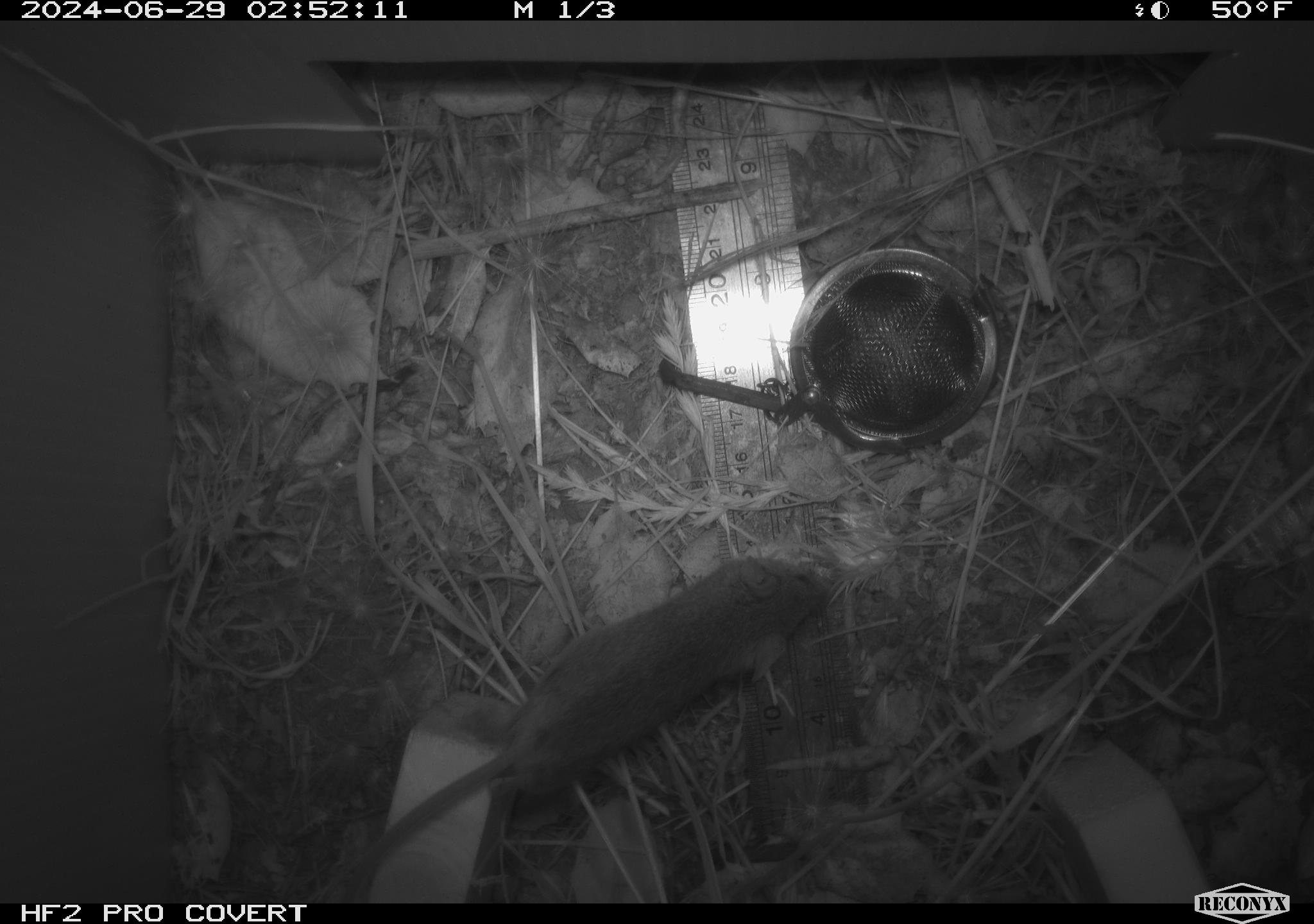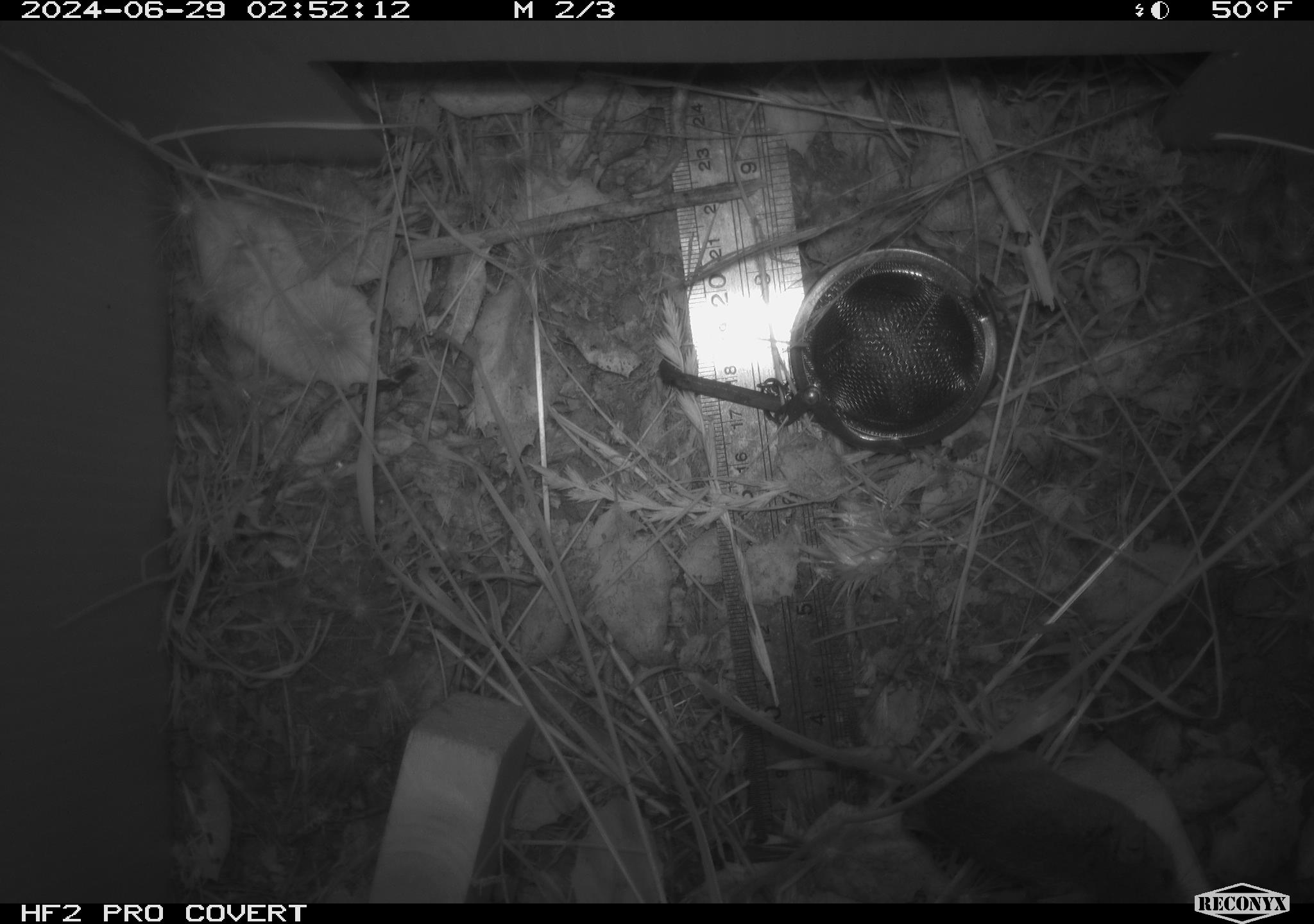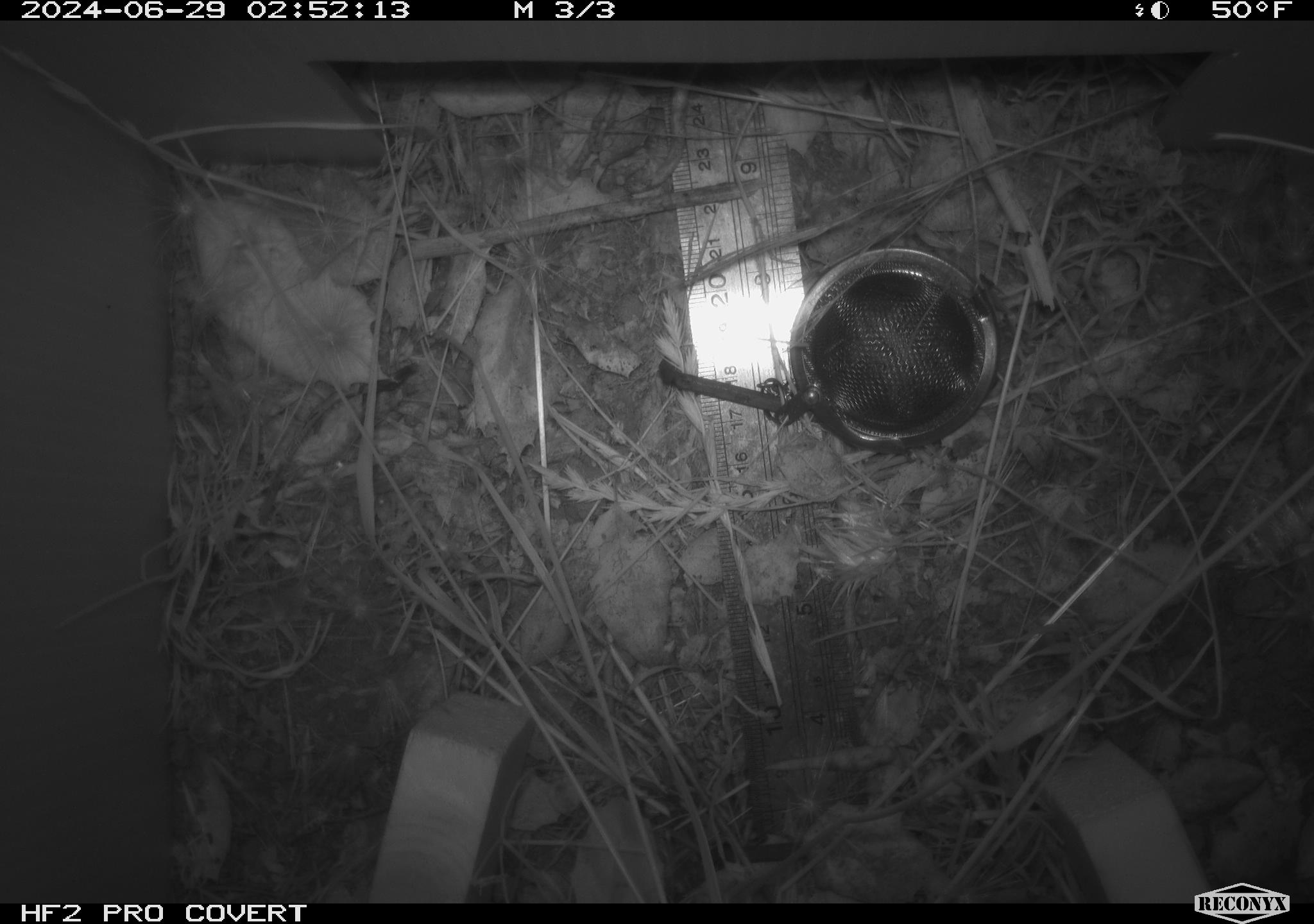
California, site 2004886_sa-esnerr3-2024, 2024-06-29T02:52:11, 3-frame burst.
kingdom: Animalia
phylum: Chordata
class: Mammalia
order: Rodentia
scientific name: Rodentia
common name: rodent